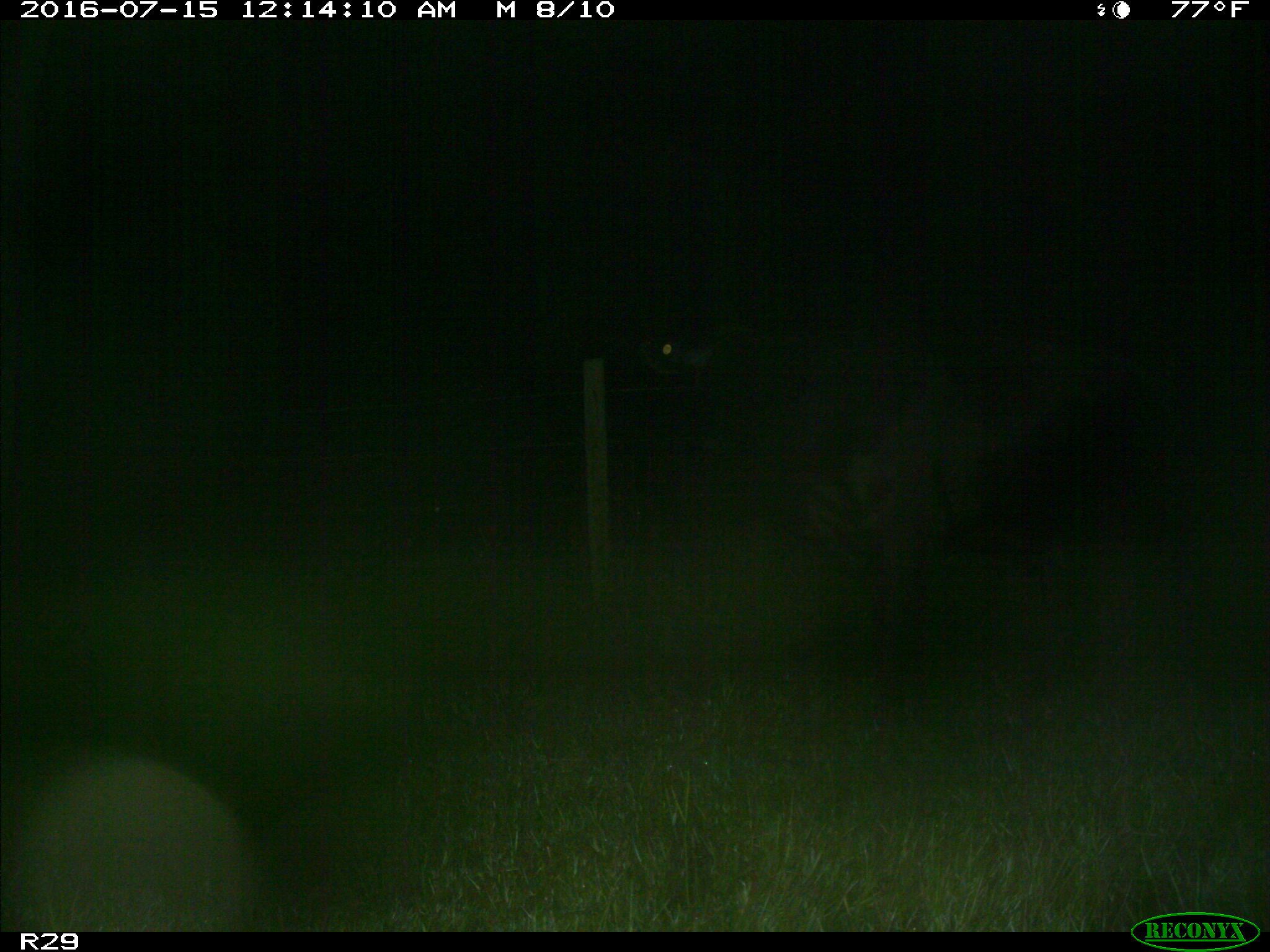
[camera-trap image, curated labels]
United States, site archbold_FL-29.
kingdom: Animalia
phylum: Chordata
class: Mammalia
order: Artiodactyla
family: Bovidae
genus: Bos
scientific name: Bos taurus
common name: domestic cow